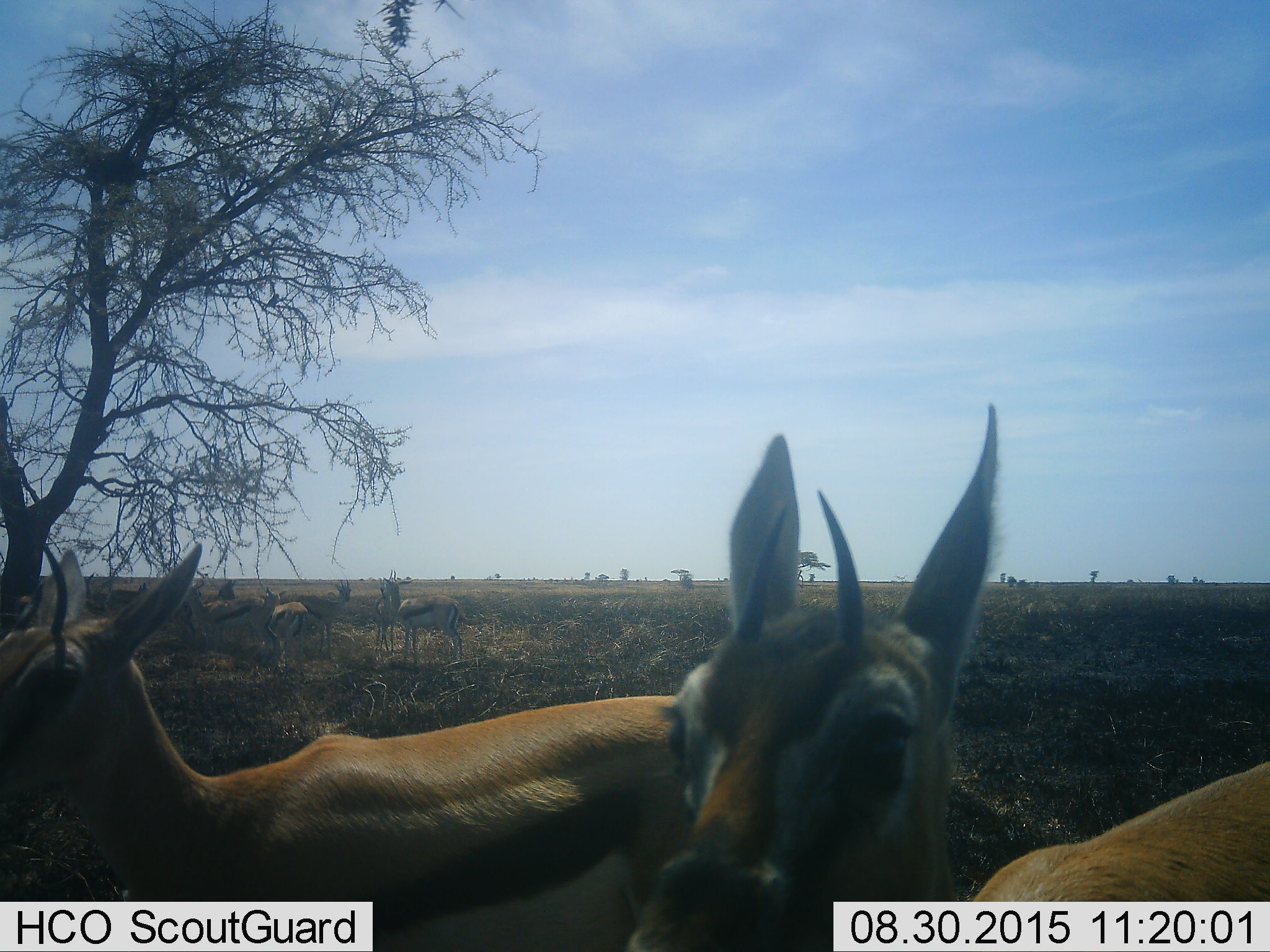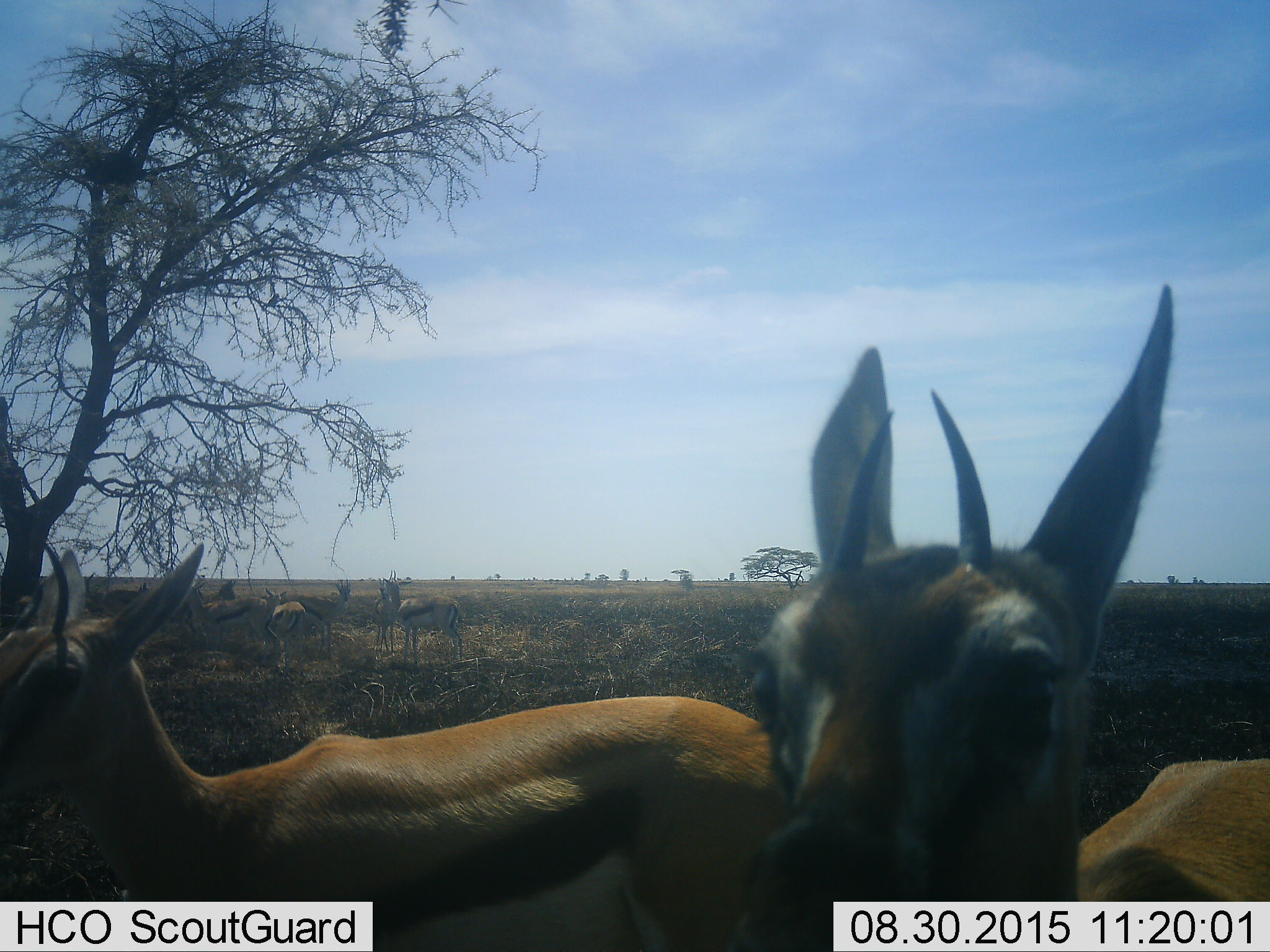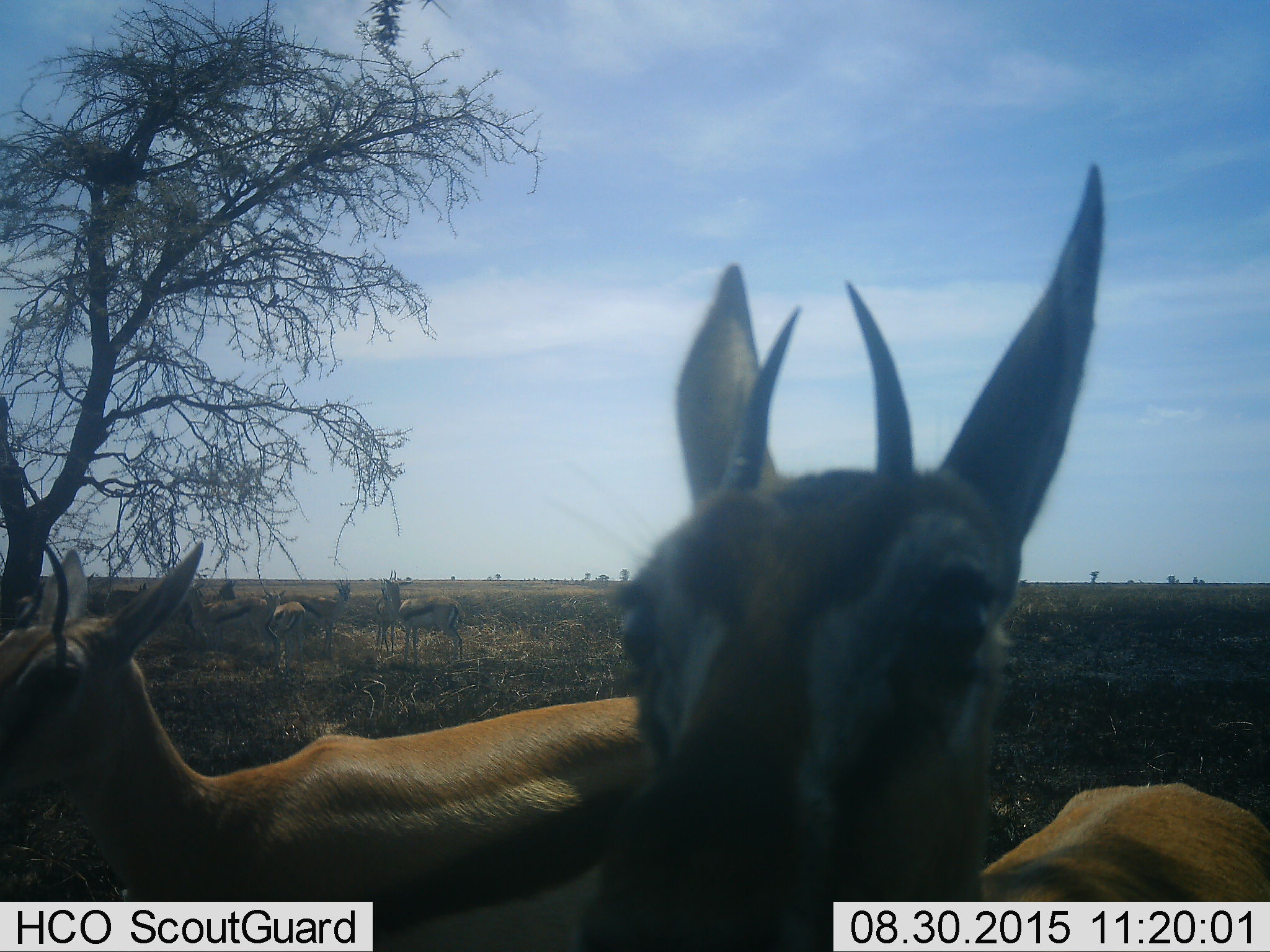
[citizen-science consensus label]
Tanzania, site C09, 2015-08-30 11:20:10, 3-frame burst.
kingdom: Animalia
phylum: Chordata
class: Mammalia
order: Artiodactyla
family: Bovidae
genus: Eudorcas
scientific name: Eudorcas thomsonii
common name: thomson's gazelle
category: gazellethomsons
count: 10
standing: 71%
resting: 29%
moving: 29%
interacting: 0%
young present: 36%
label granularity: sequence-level